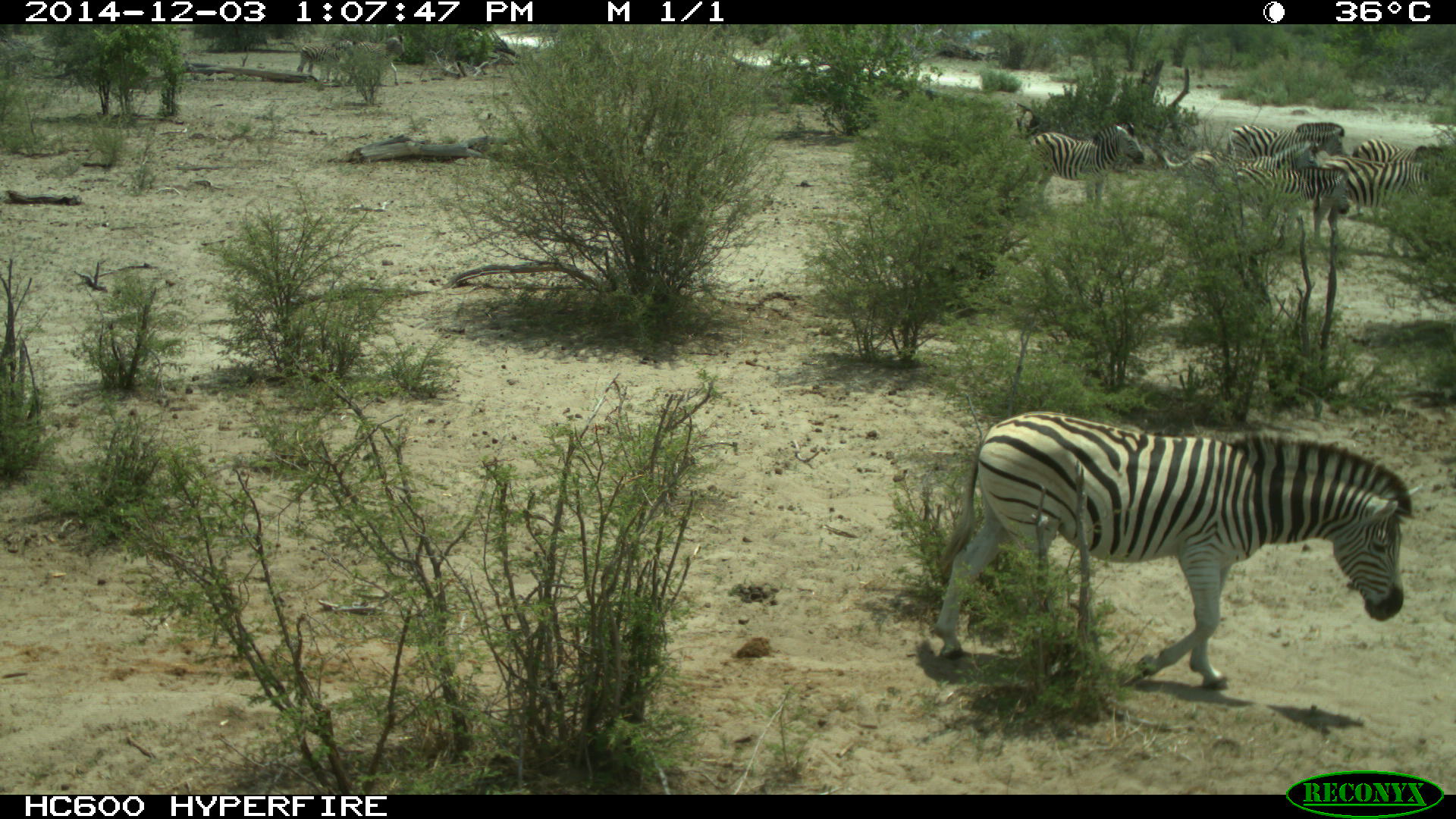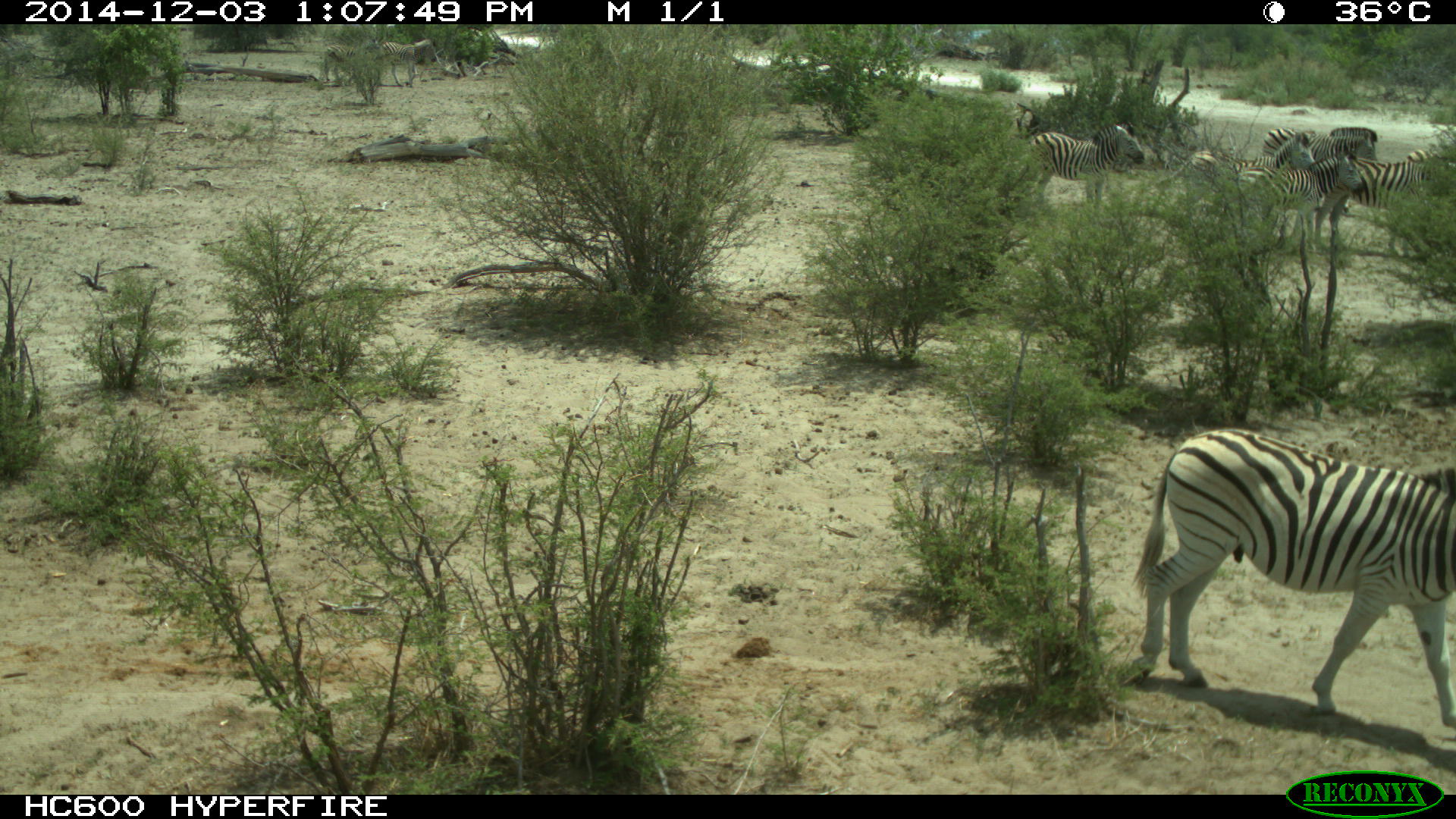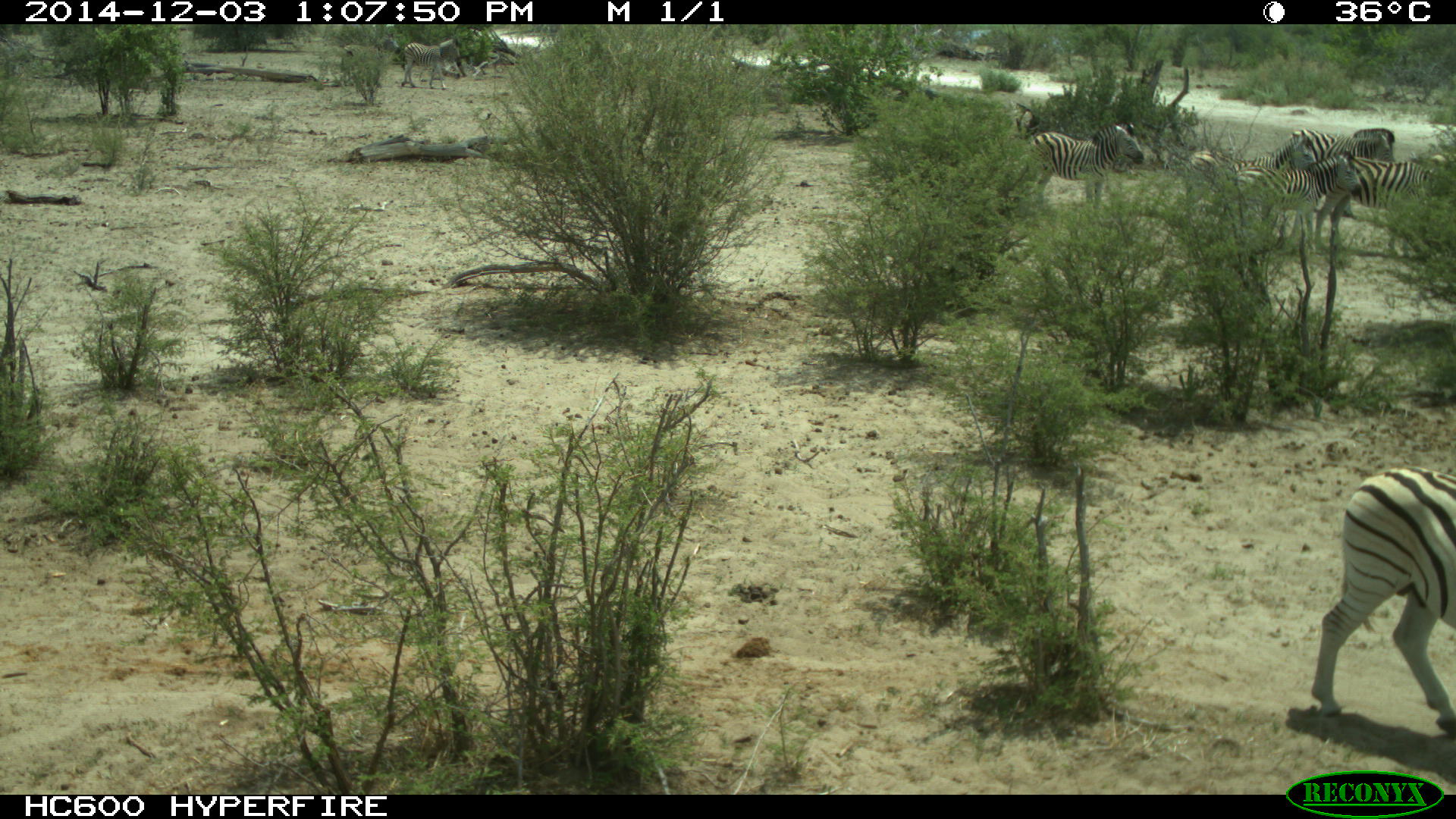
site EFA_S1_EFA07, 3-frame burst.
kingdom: Animalia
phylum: Chordata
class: Mammalia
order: Perissodactyla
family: Equidae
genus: Equus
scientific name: Equus quagga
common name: plains zebra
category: zebraplains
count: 7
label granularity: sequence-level